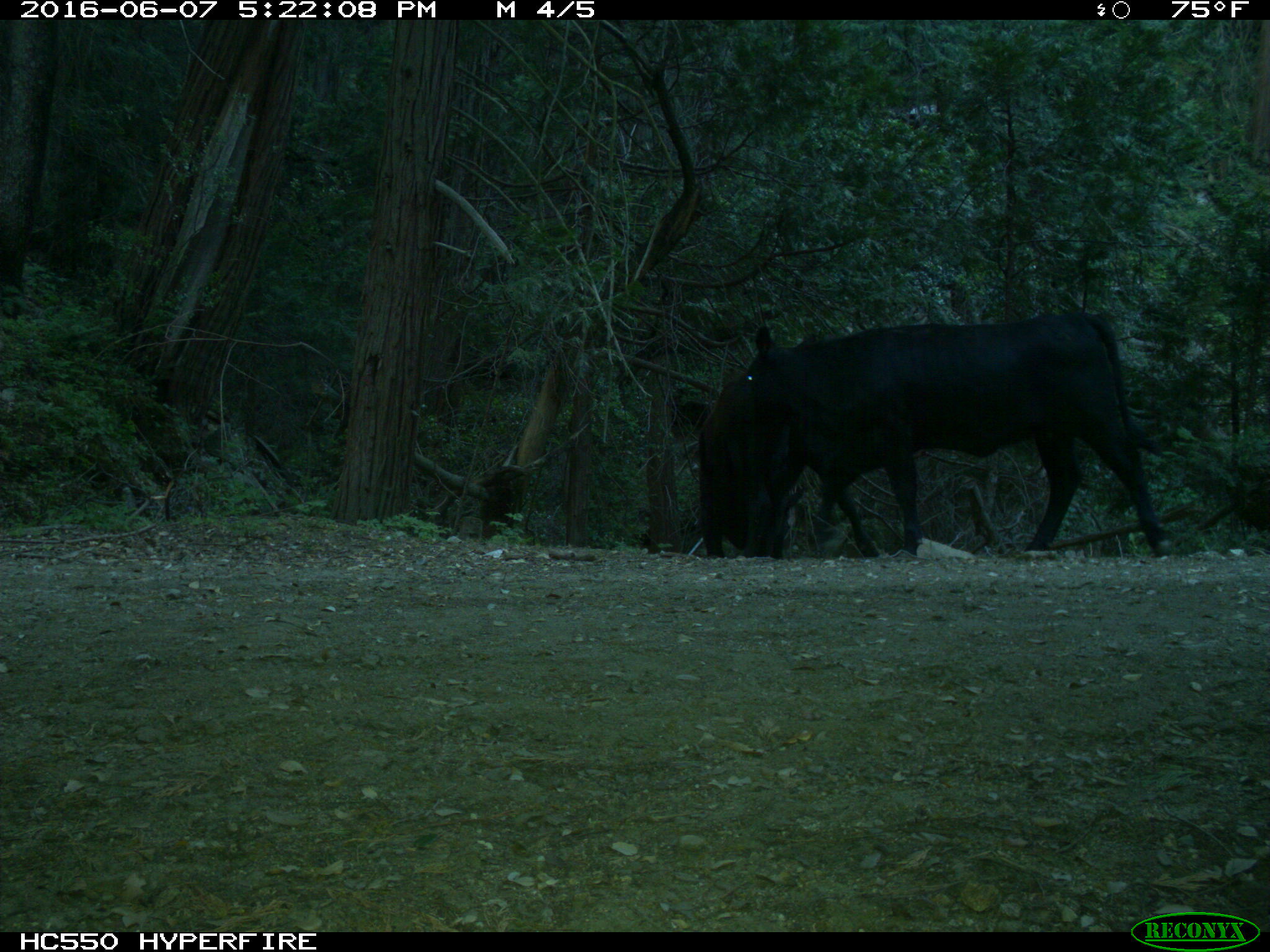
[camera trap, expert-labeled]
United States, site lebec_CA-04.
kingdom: Animalia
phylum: Chordata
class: Mammalia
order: Artiodactyla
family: Bovidae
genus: Bos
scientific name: Bos taurus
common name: domestic cow